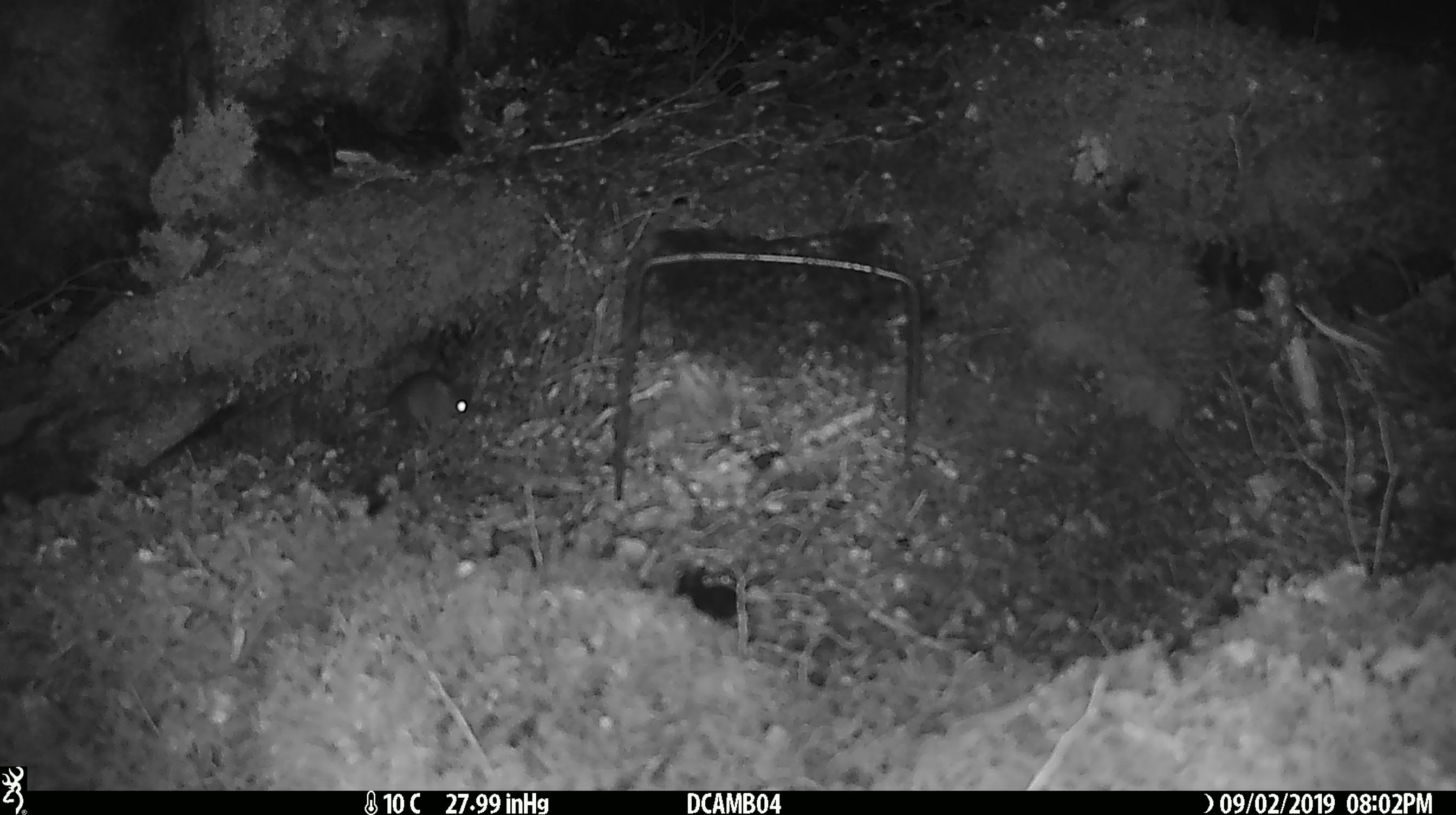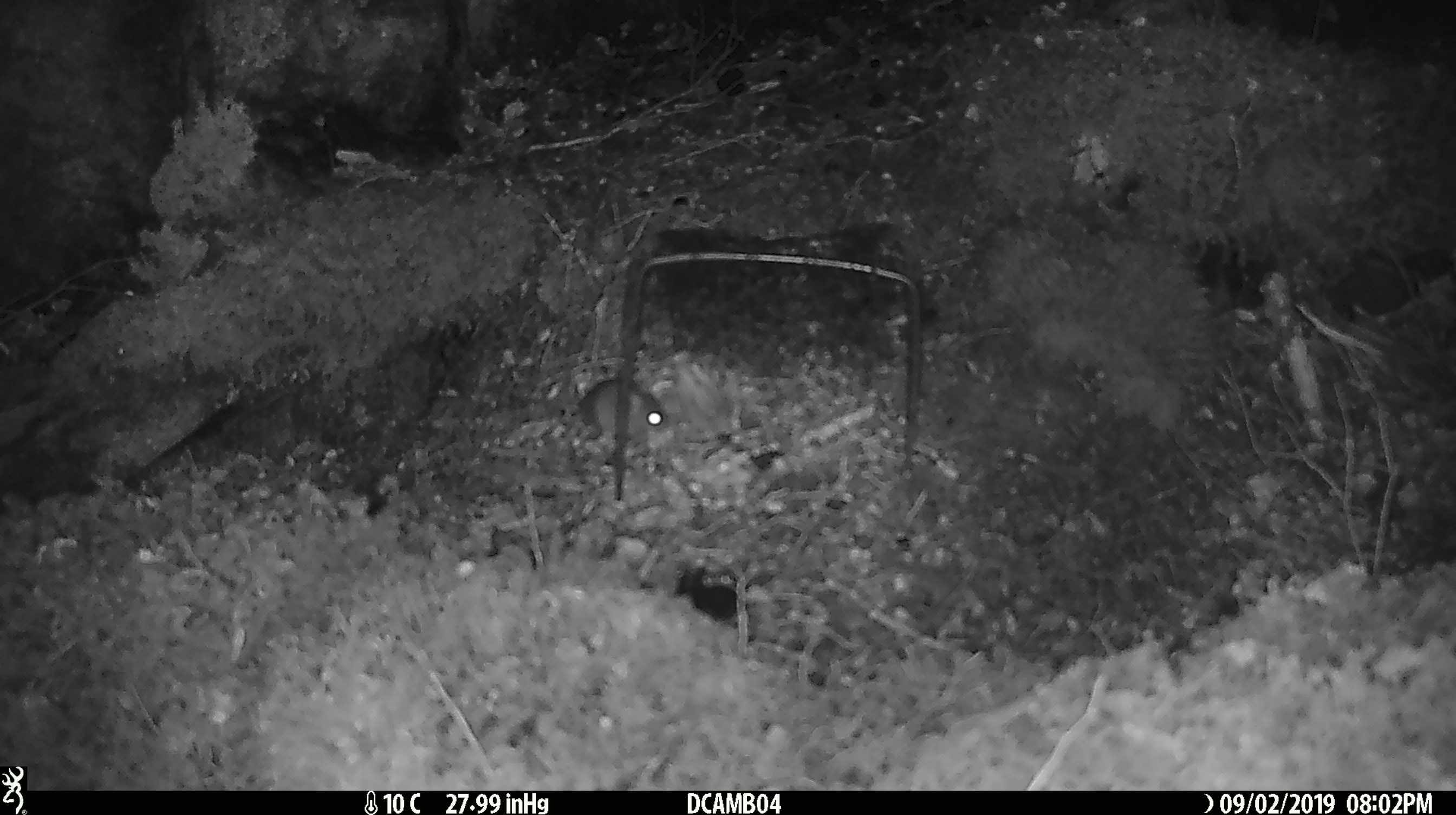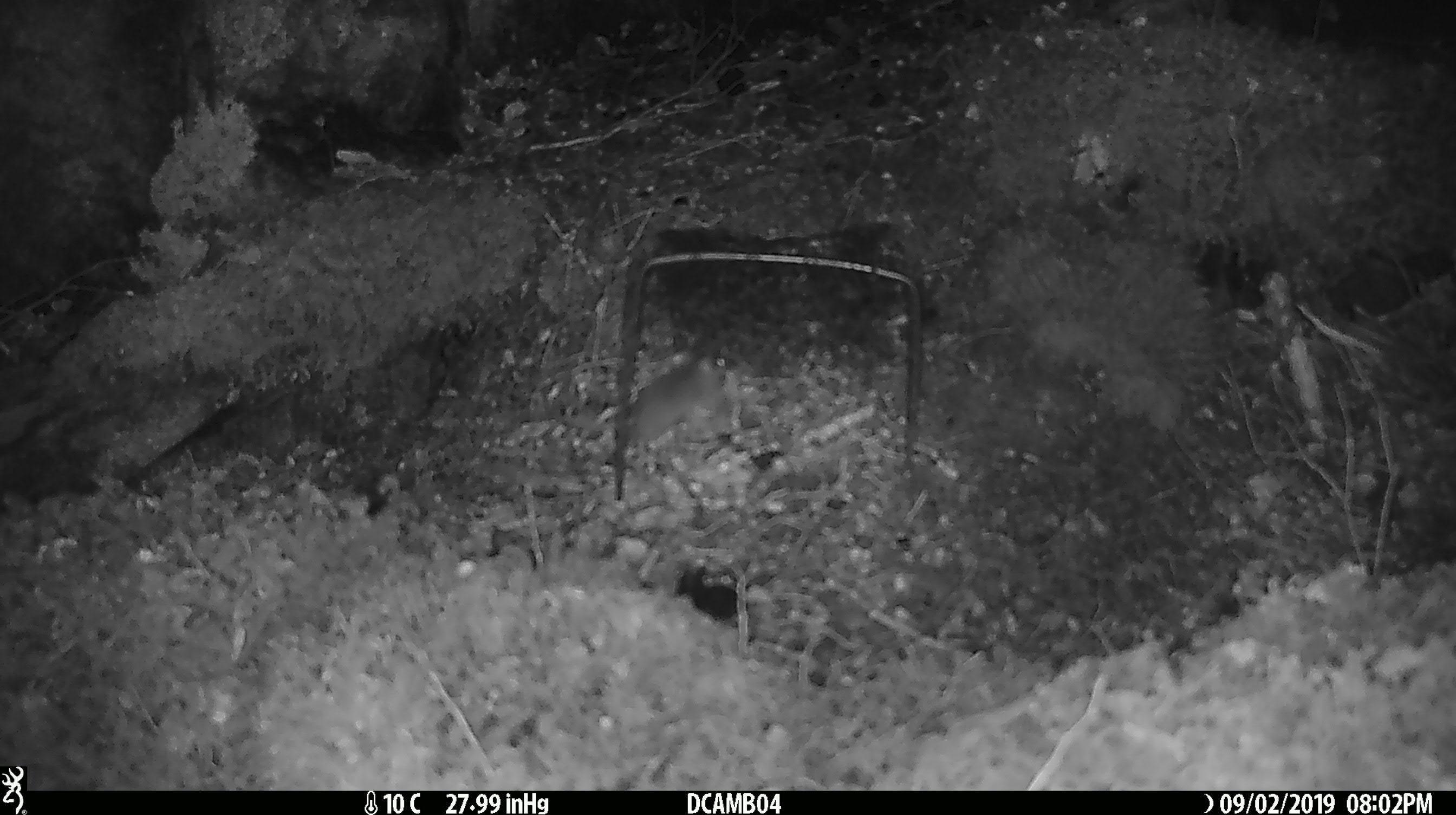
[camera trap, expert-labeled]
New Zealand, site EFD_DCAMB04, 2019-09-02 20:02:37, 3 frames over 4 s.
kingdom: Animalia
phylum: Chordata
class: Mammalia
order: Rodentia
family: Muridae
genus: Mus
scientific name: Mus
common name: mouse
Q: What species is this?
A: Mouse (Mus).